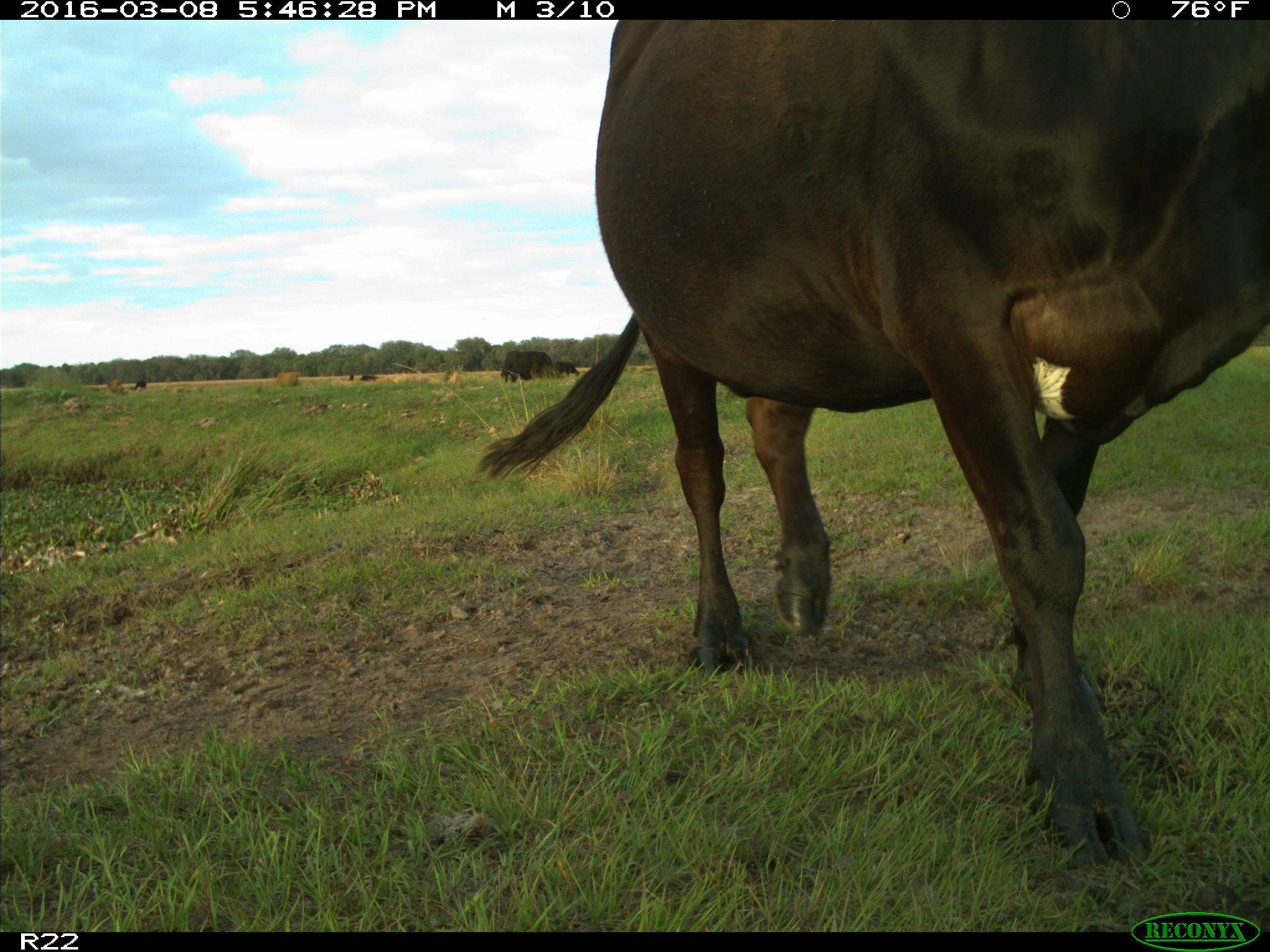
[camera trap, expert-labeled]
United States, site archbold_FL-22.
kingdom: Animalia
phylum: Chordata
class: Mammalia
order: Artiodactyla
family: Bovidae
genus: Bos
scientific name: Bos taurus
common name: domestic cow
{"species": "Bos taurus (domestic cow)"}